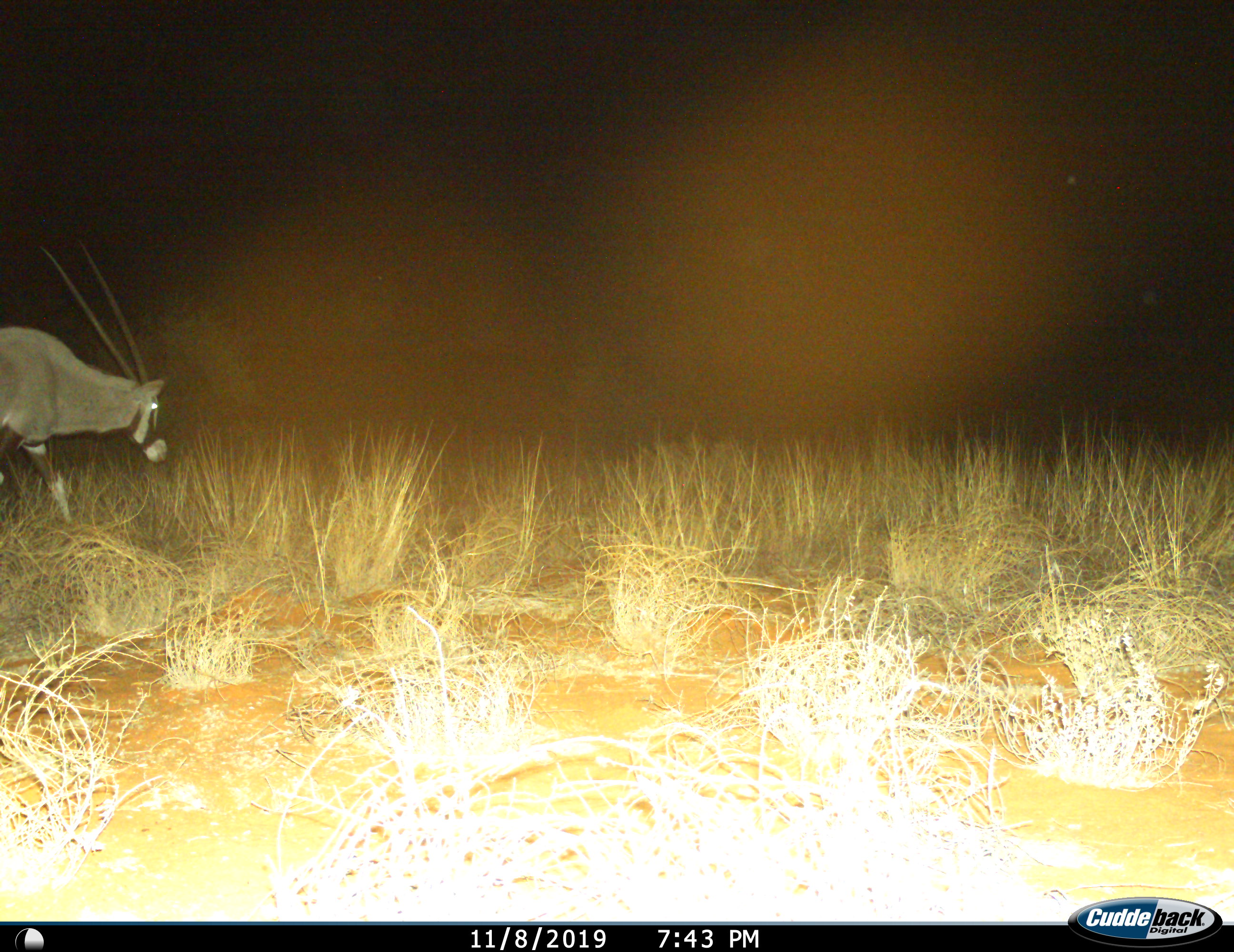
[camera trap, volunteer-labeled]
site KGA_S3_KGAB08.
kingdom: Animalia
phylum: Chordata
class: Mammalia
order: Artiodactyla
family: Bovidae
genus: Oryx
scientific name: Oryx gazella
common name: gemsbok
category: oryx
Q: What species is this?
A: Oryx (gemsbok) (Oryx gazella).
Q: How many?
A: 1.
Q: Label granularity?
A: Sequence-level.